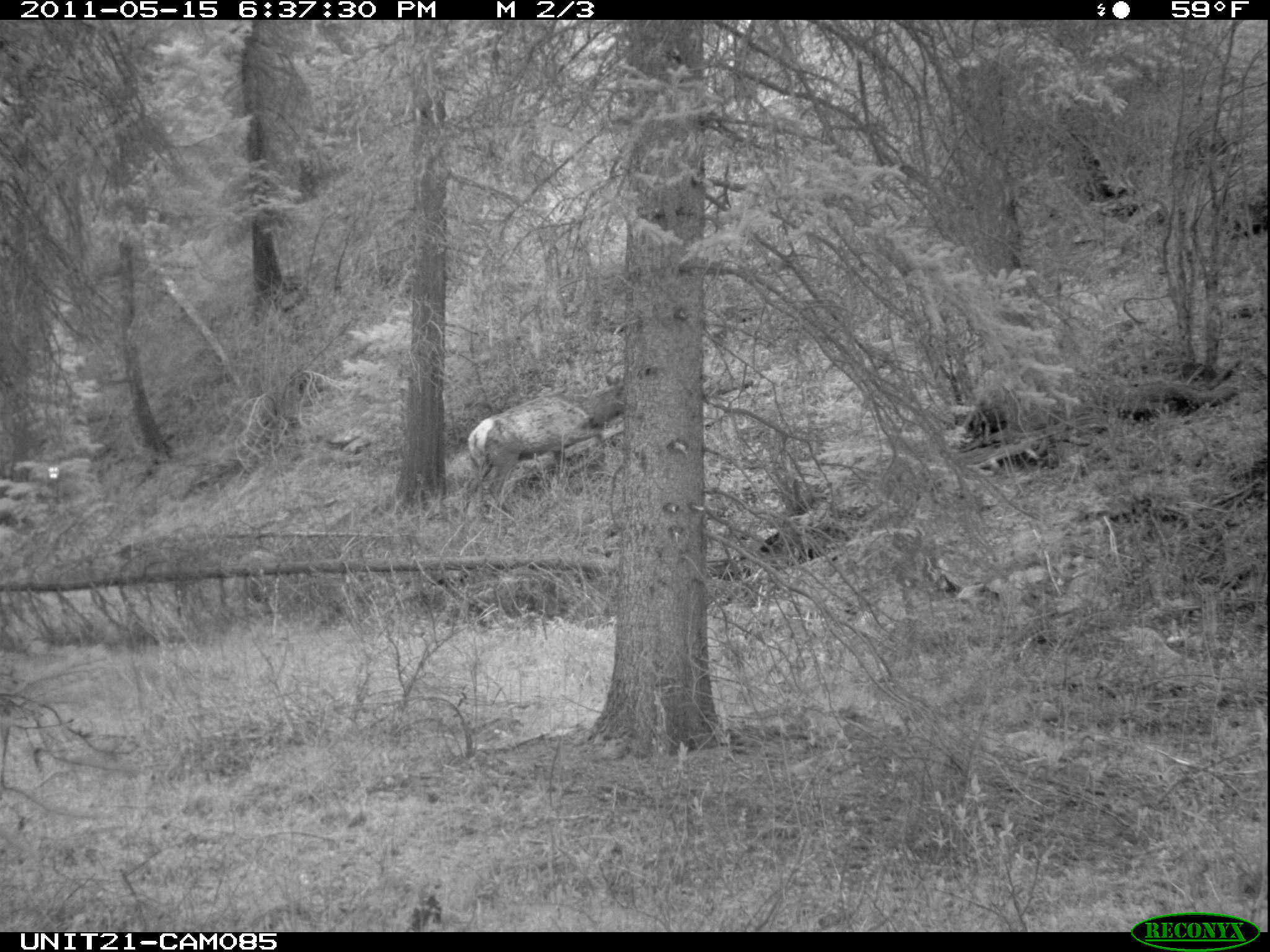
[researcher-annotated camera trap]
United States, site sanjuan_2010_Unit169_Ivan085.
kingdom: Animalia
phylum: Chordata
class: Mammalia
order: Artiodactyla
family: Cervidae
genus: Cervus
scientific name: Cervus elaphus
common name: red deer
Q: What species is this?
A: Cervus elaphus (red deer).